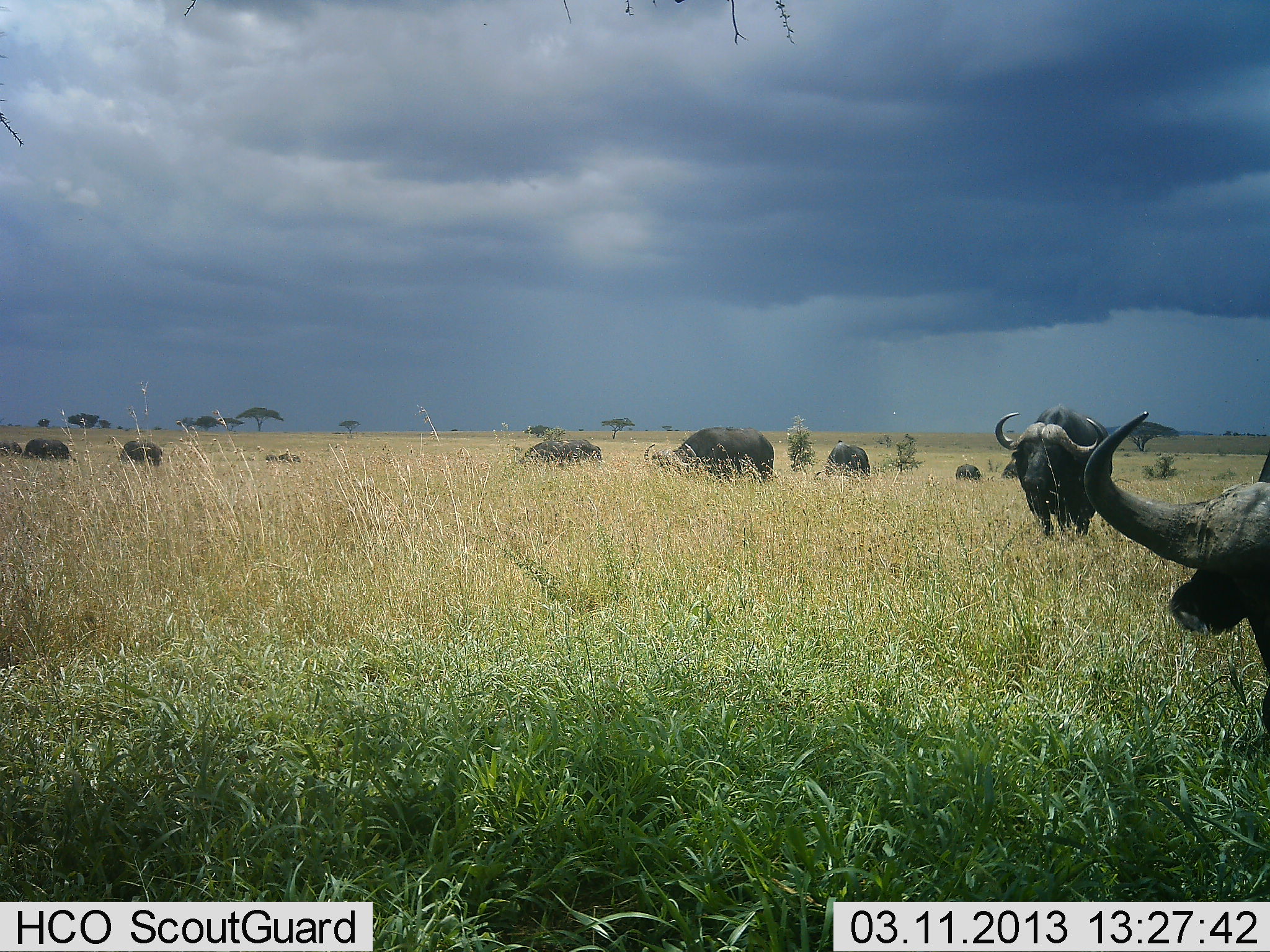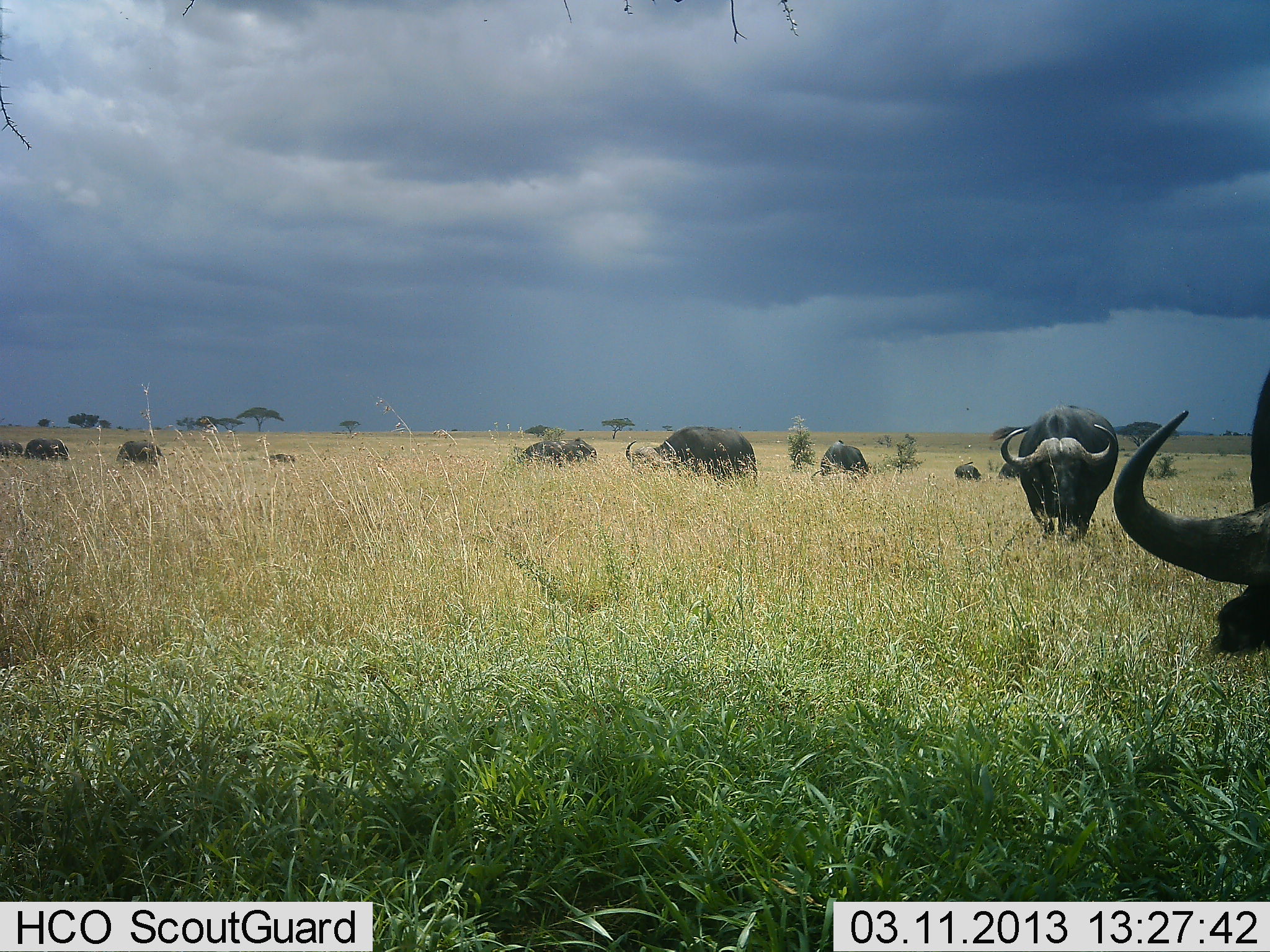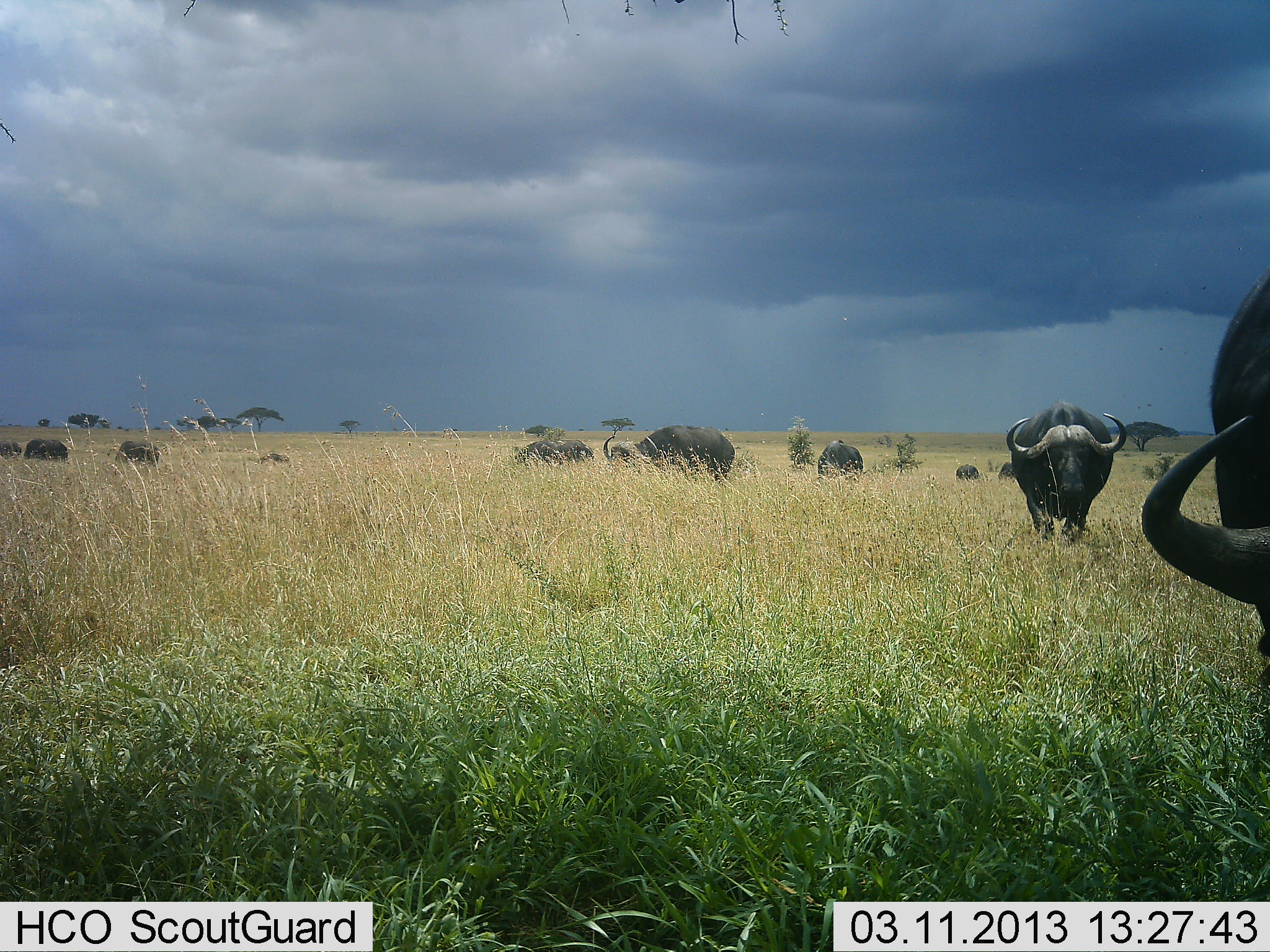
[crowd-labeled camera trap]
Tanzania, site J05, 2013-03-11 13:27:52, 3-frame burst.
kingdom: Animalia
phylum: Chordata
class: Mammalia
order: Artiodactyla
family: Bovidae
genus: Syncerus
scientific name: Syncerus caffer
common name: cape buffalo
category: buffalo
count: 11-50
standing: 47%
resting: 3%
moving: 53%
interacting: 3%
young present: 0%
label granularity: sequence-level